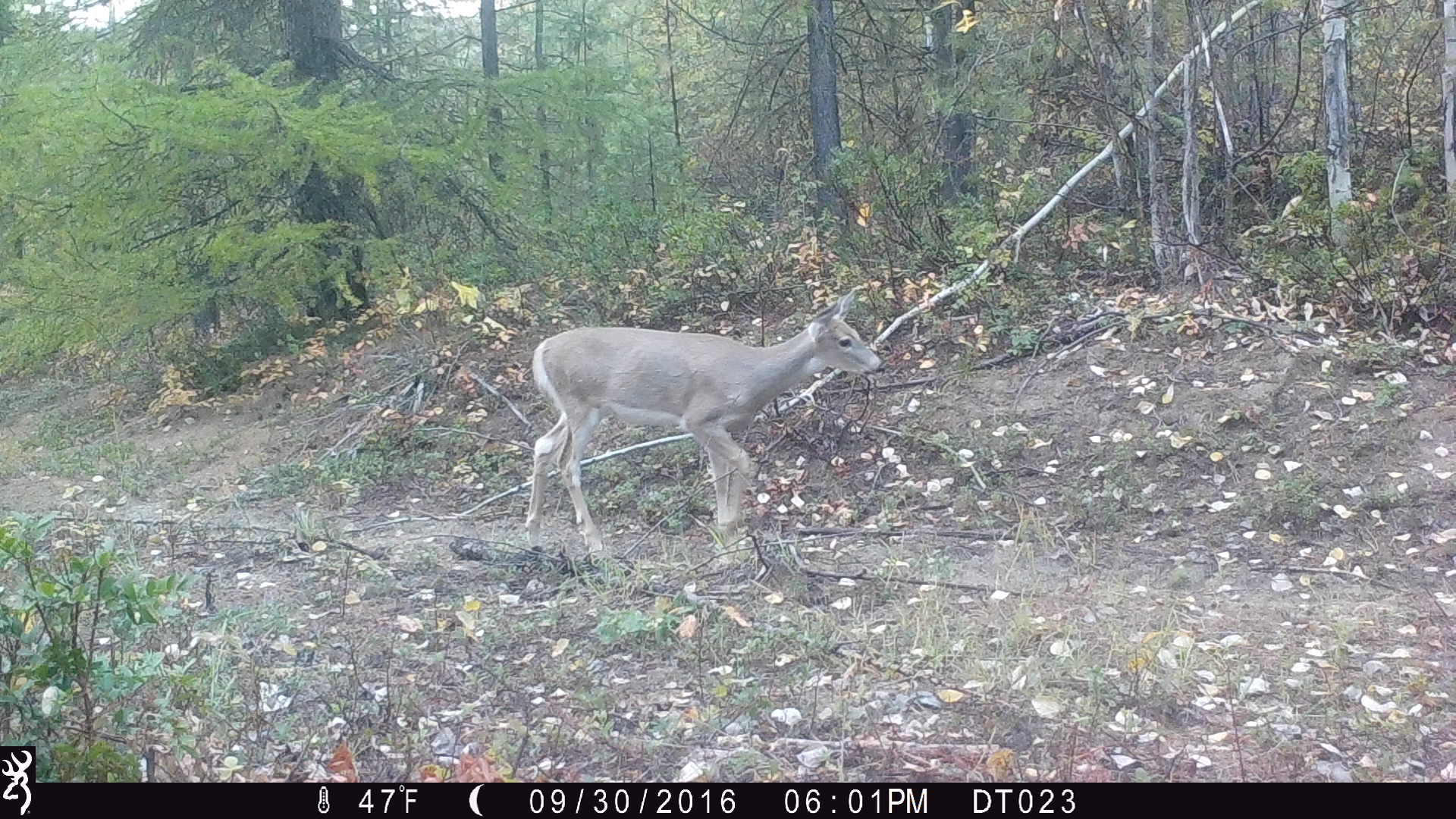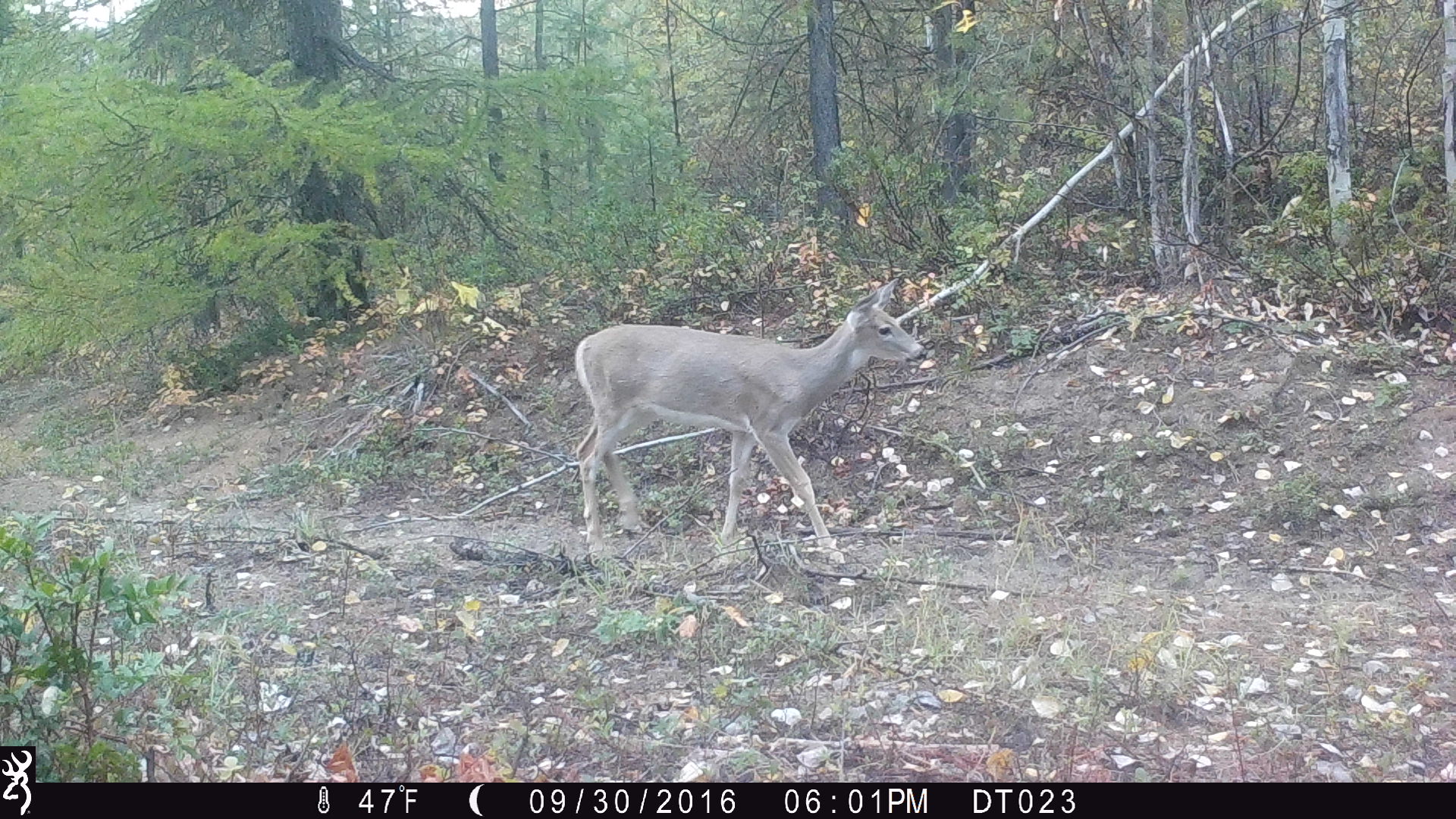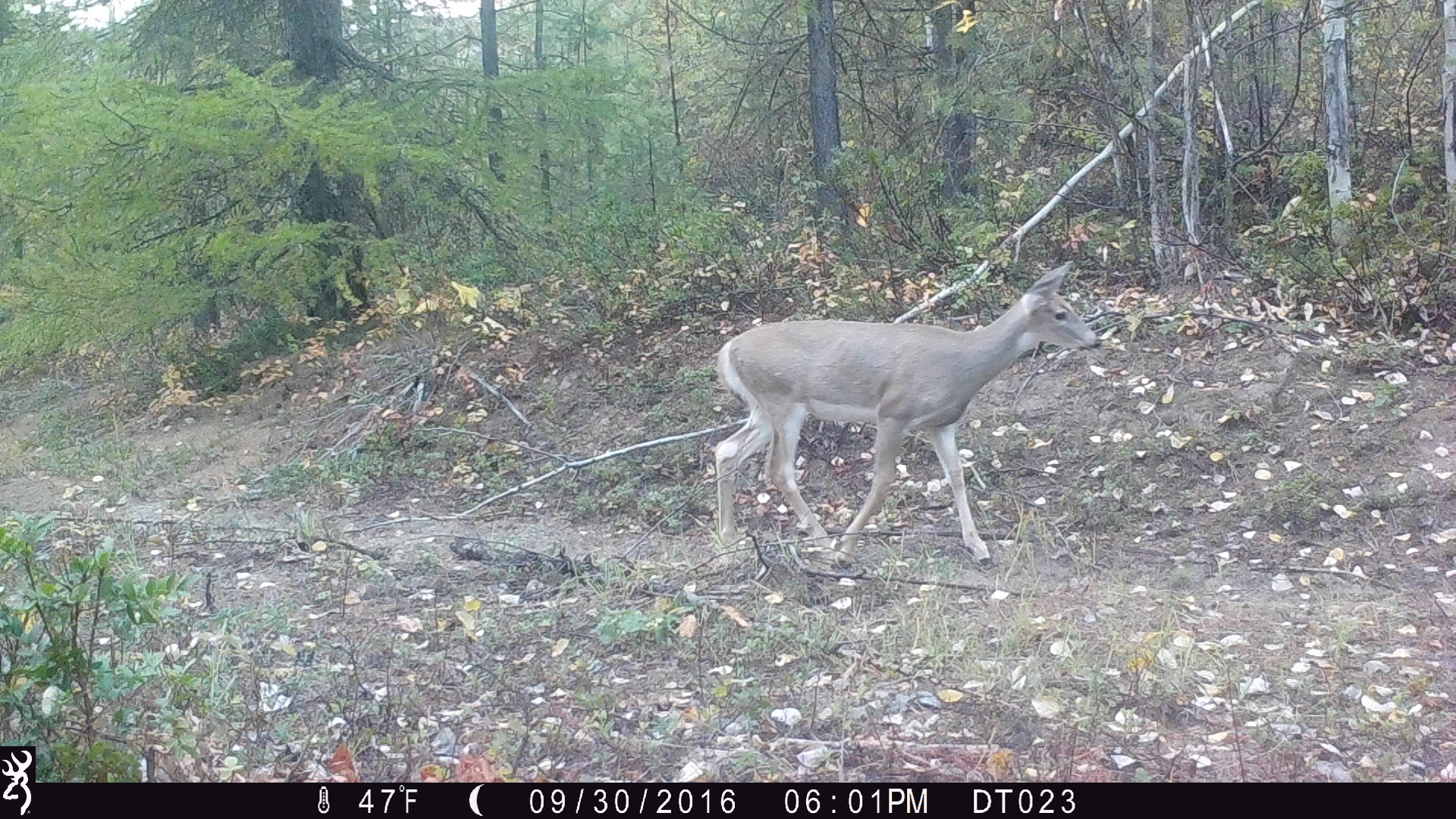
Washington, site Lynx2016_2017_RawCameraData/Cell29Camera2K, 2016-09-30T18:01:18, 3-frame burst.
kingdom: Animalia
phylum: Chordata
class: Mammalia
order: Artiodactyla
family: Cervidae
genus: Odocoileus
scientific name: Odocoileus virginianus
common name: white-tailed deer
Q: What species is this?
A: Odocoileus virginianus (white-tailed deer).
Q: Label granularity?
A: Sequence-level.